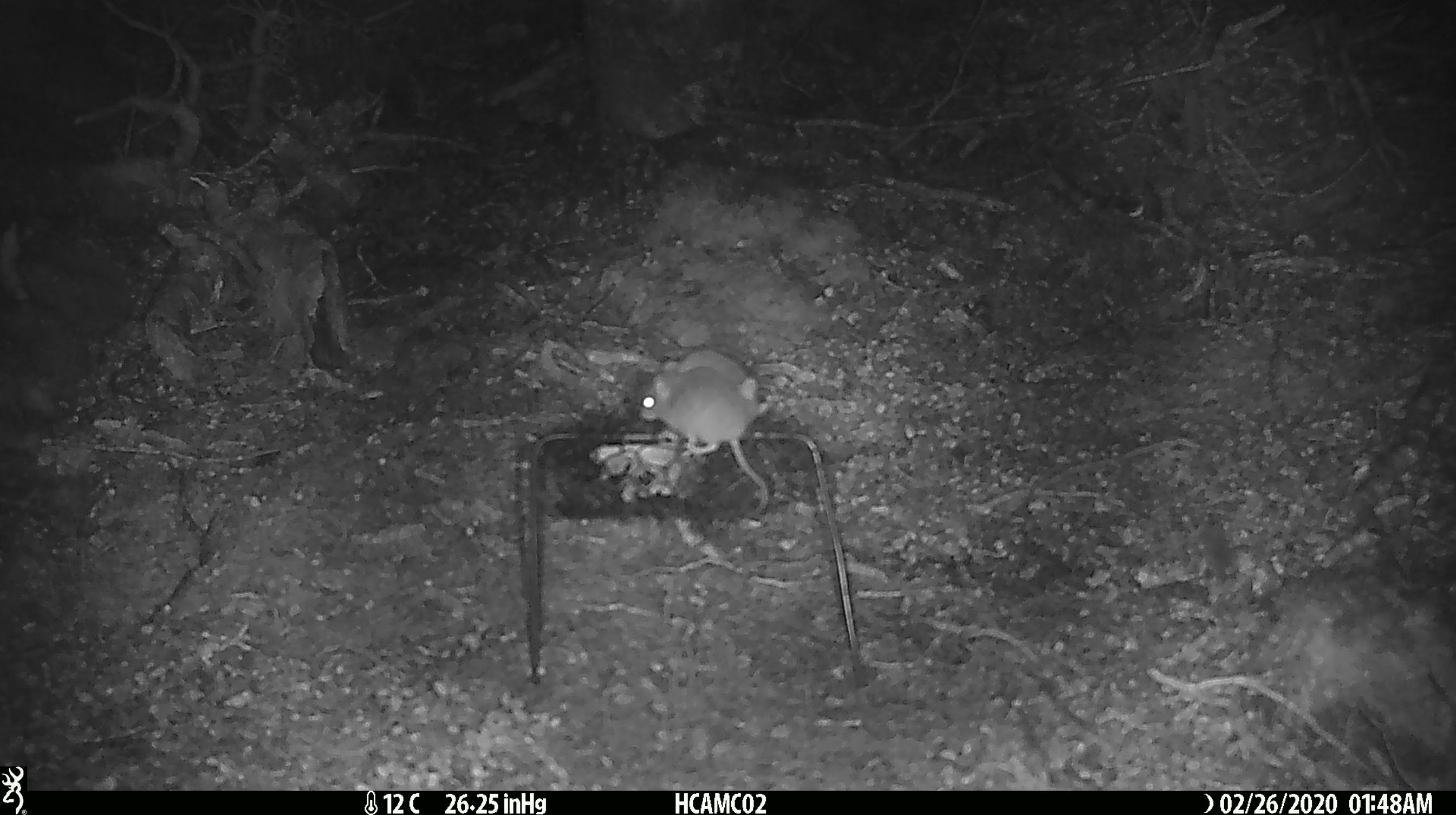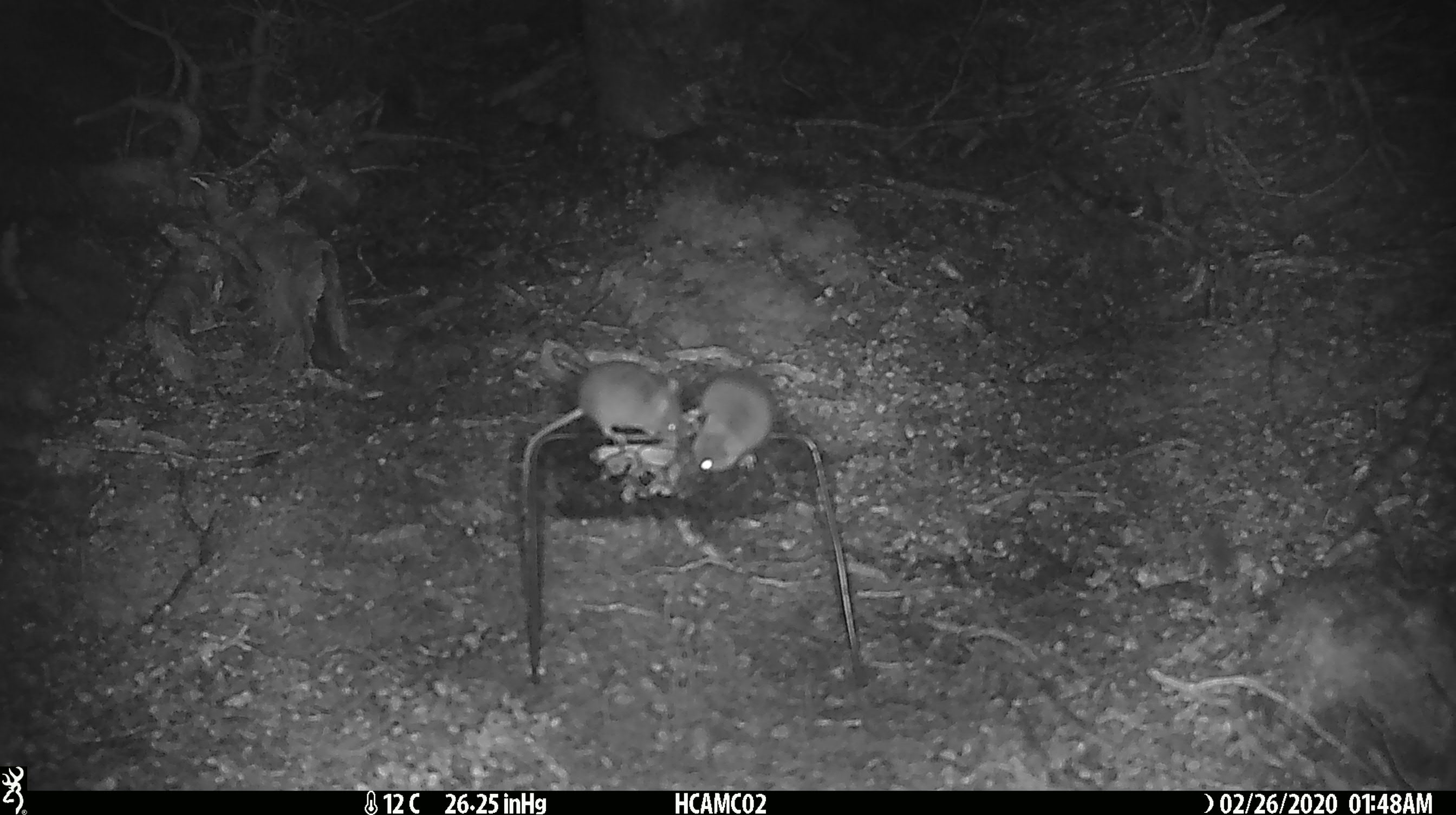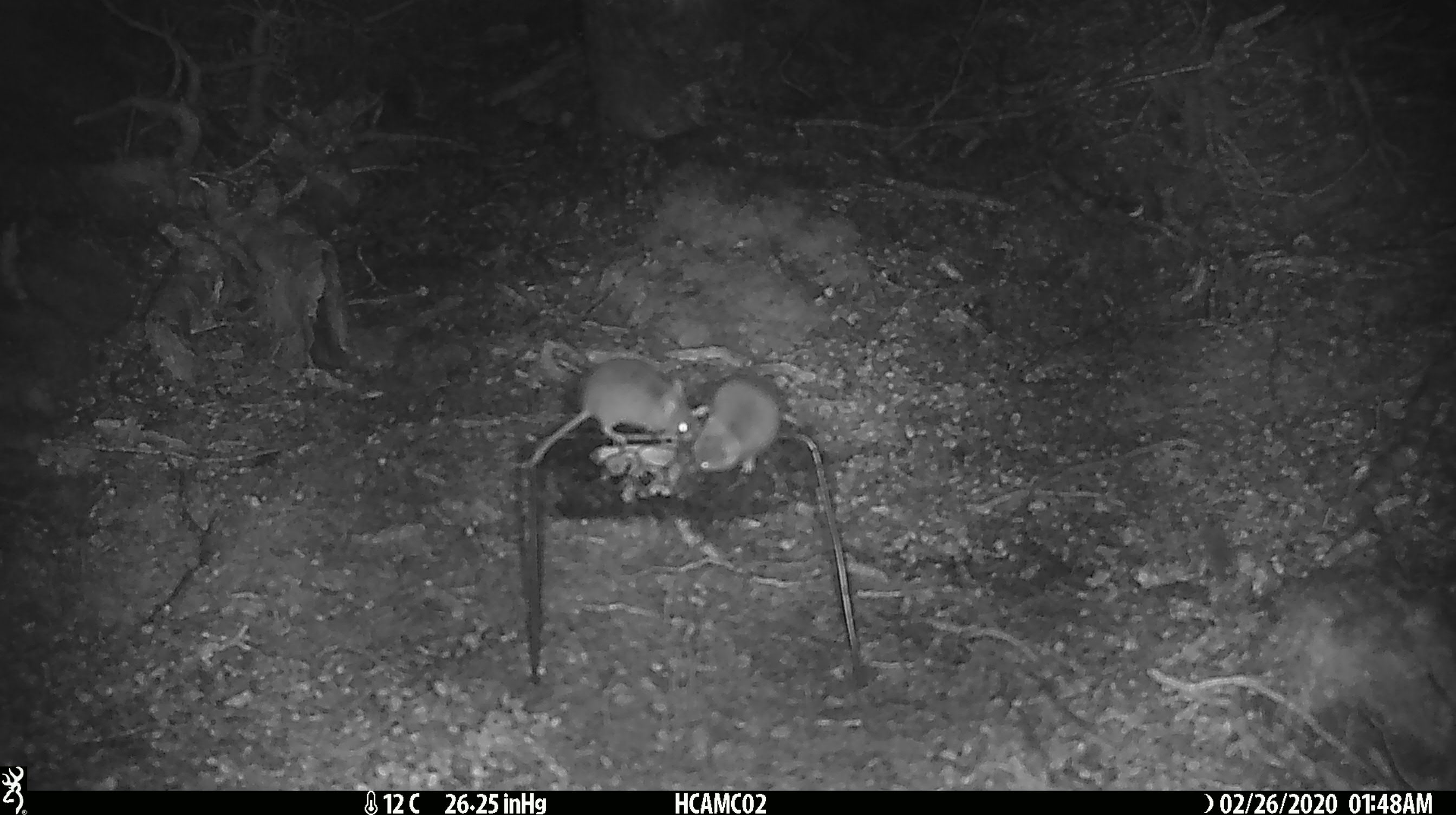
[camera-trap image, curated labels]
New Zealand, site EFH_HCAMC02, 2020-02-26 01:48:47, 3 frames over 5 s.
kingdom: Animalia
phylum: Chordata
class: Mammalia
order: Rodentia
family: Muridae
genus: Mus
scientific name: Mus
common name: mouse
Mouse (Mus).